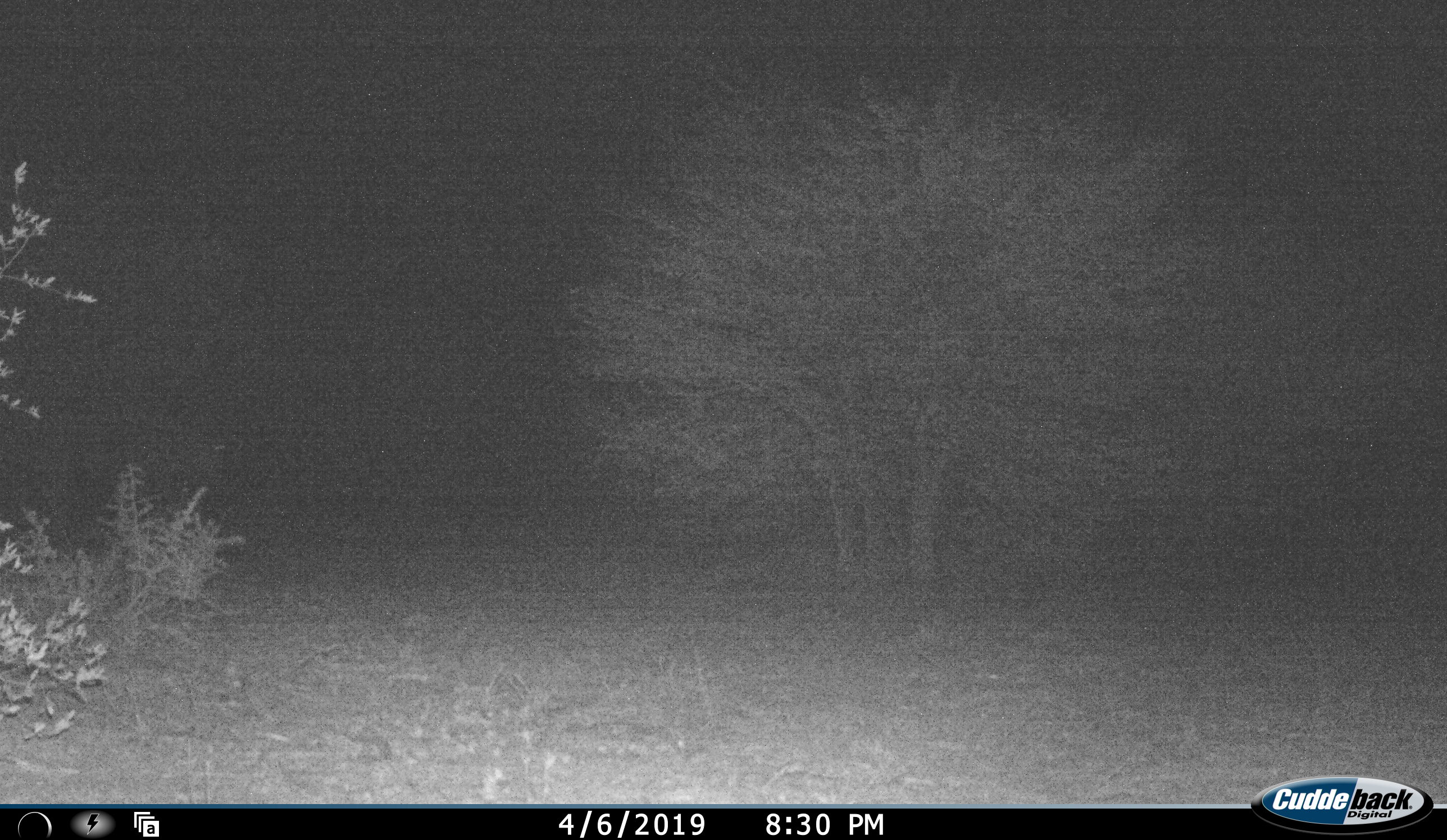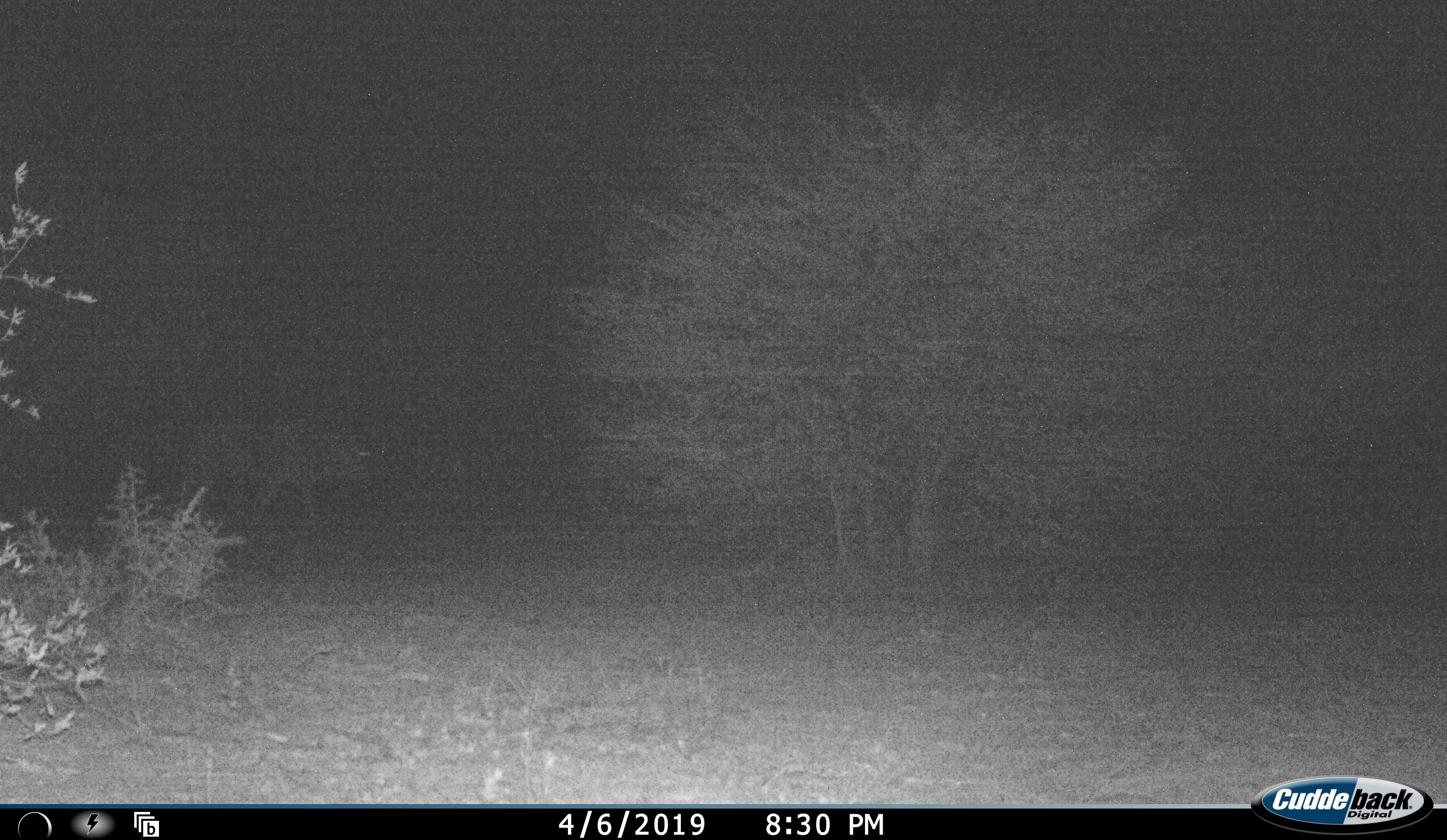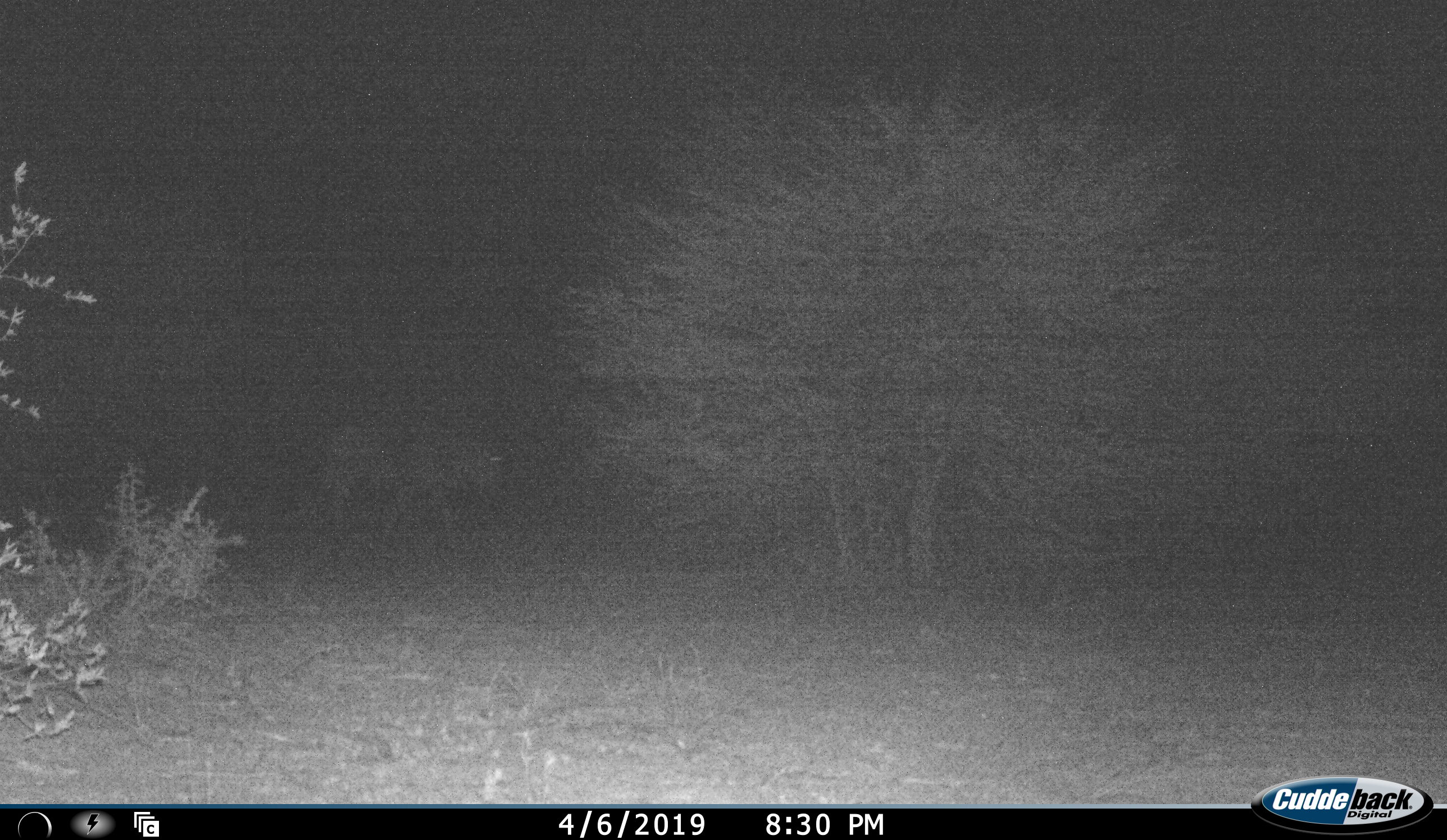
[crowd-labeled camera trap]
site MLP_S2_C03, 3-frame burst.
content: unidentified animal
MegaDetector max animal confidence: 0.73